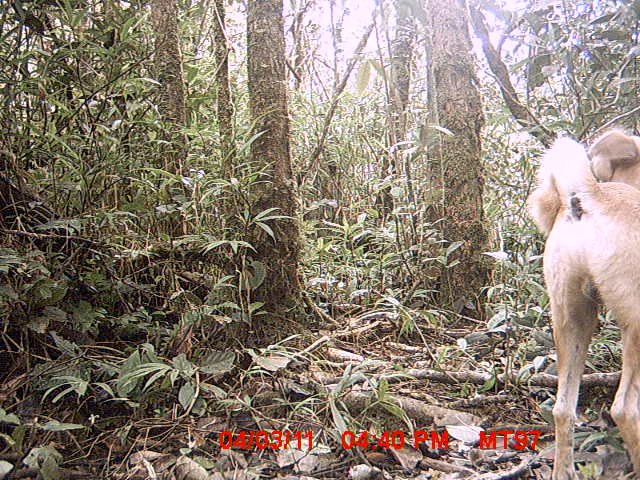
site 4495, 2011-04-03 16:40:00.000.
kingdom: Animalia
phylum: Chordata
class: Mammalia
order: Carnivora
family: Canidae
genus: Canis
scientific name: Canis familiaris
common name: domestic dog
Canis familiaris (domestic dog), count 1.